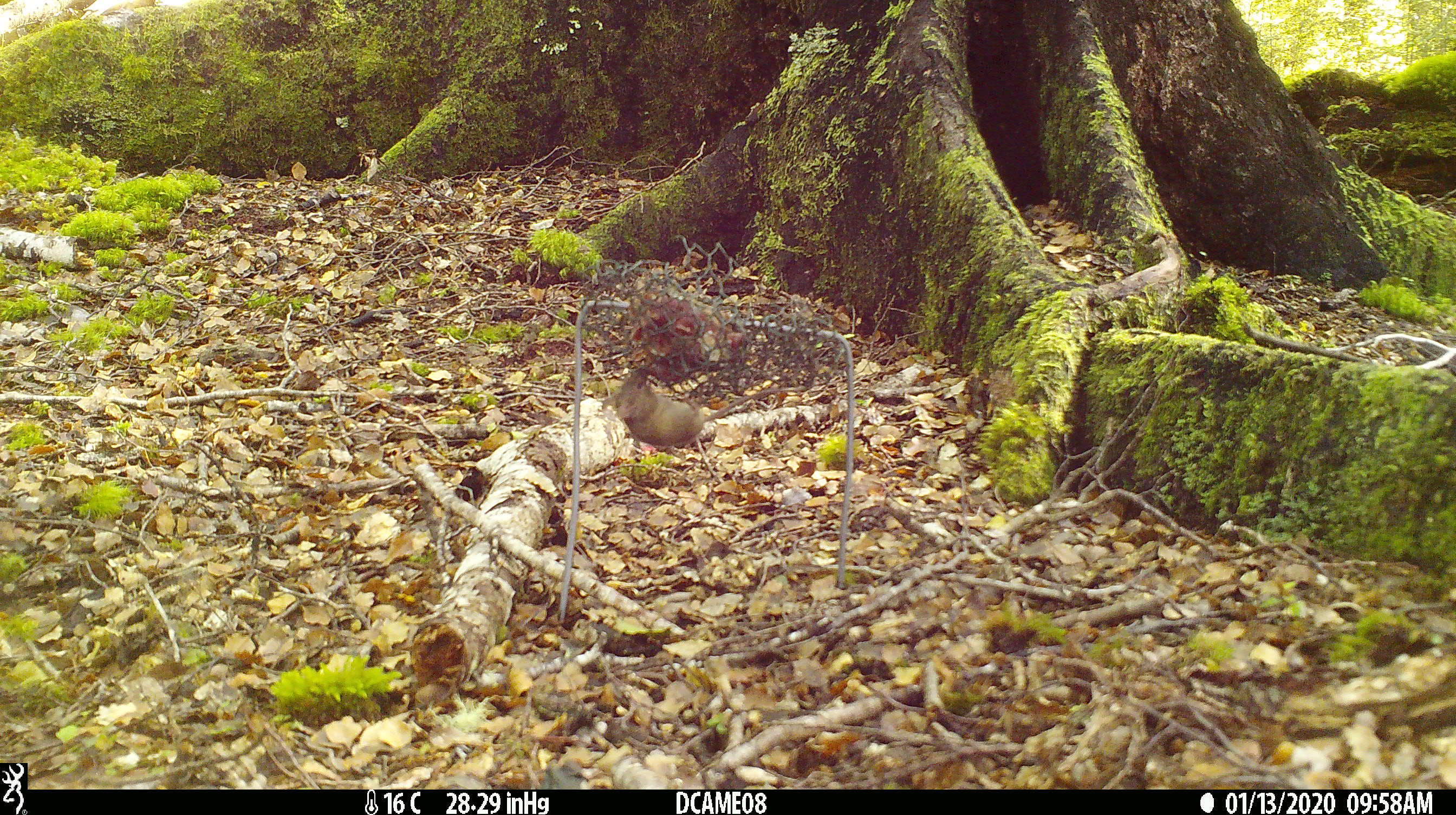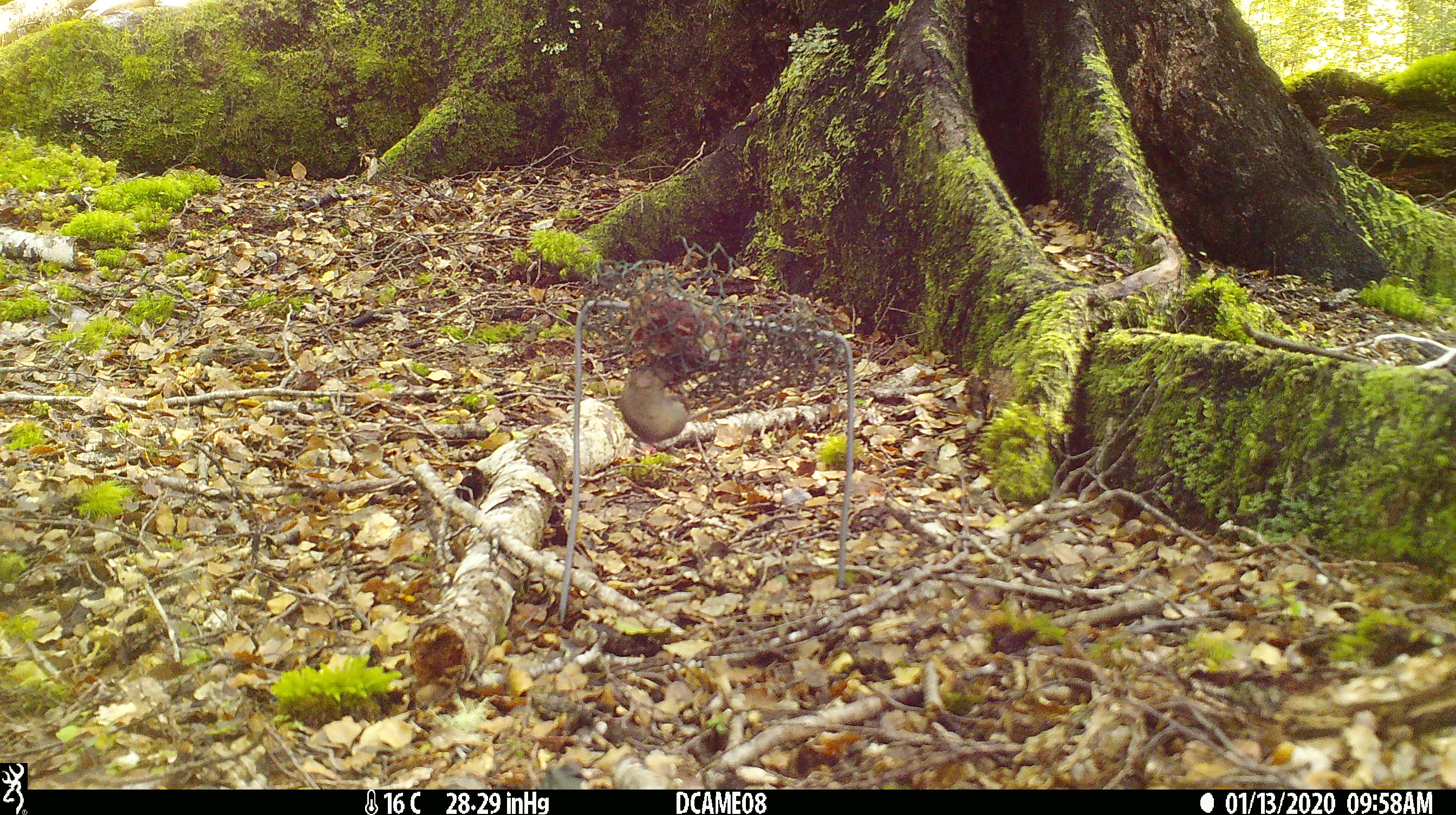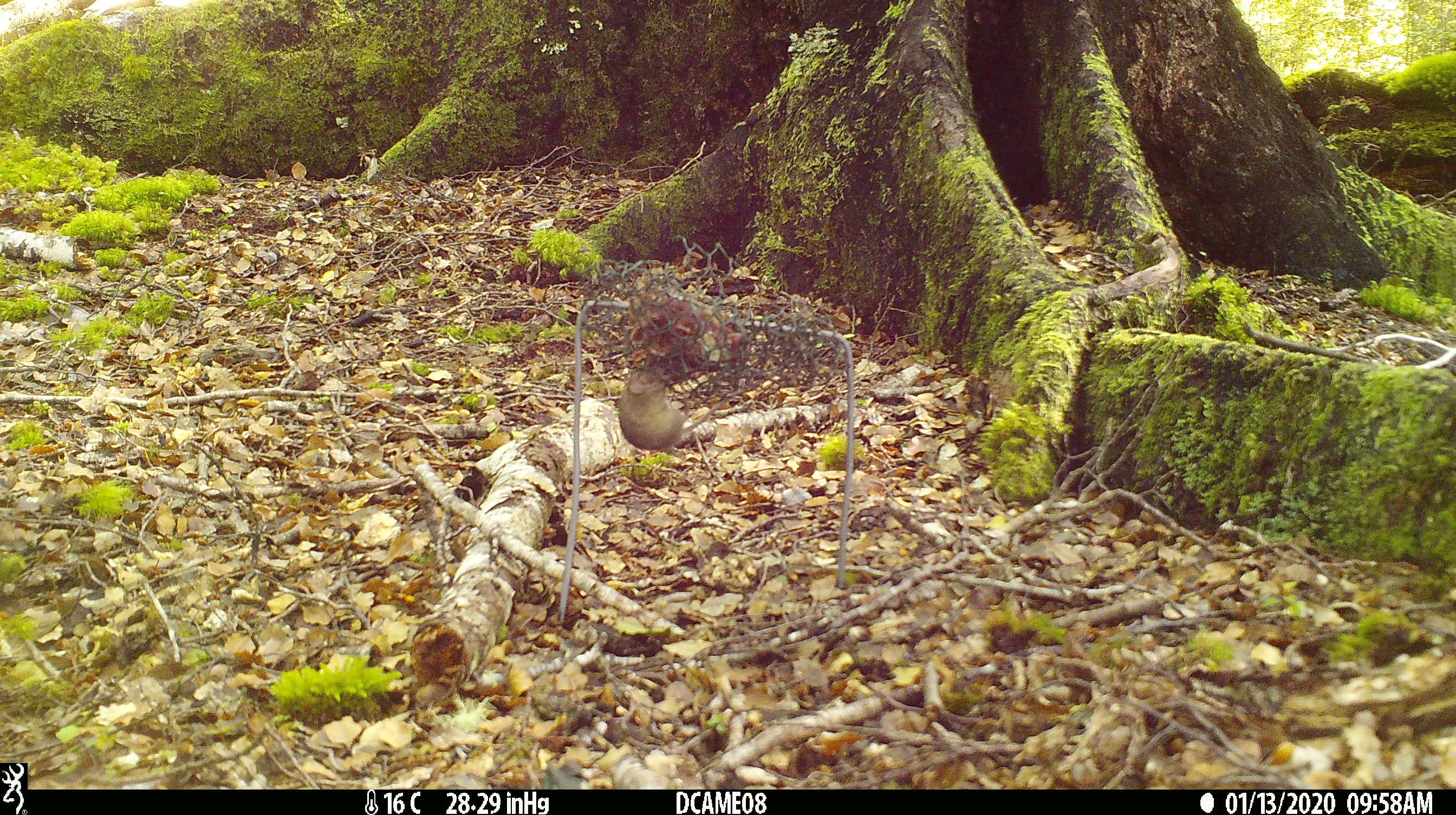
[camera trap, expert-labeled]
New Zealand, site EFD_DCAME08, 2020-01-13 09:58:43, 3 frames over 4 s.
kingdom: Animalia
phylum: Chordata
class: Mammalia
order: Rodentia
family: Muridae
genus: Mus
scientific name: Mus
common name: mouse